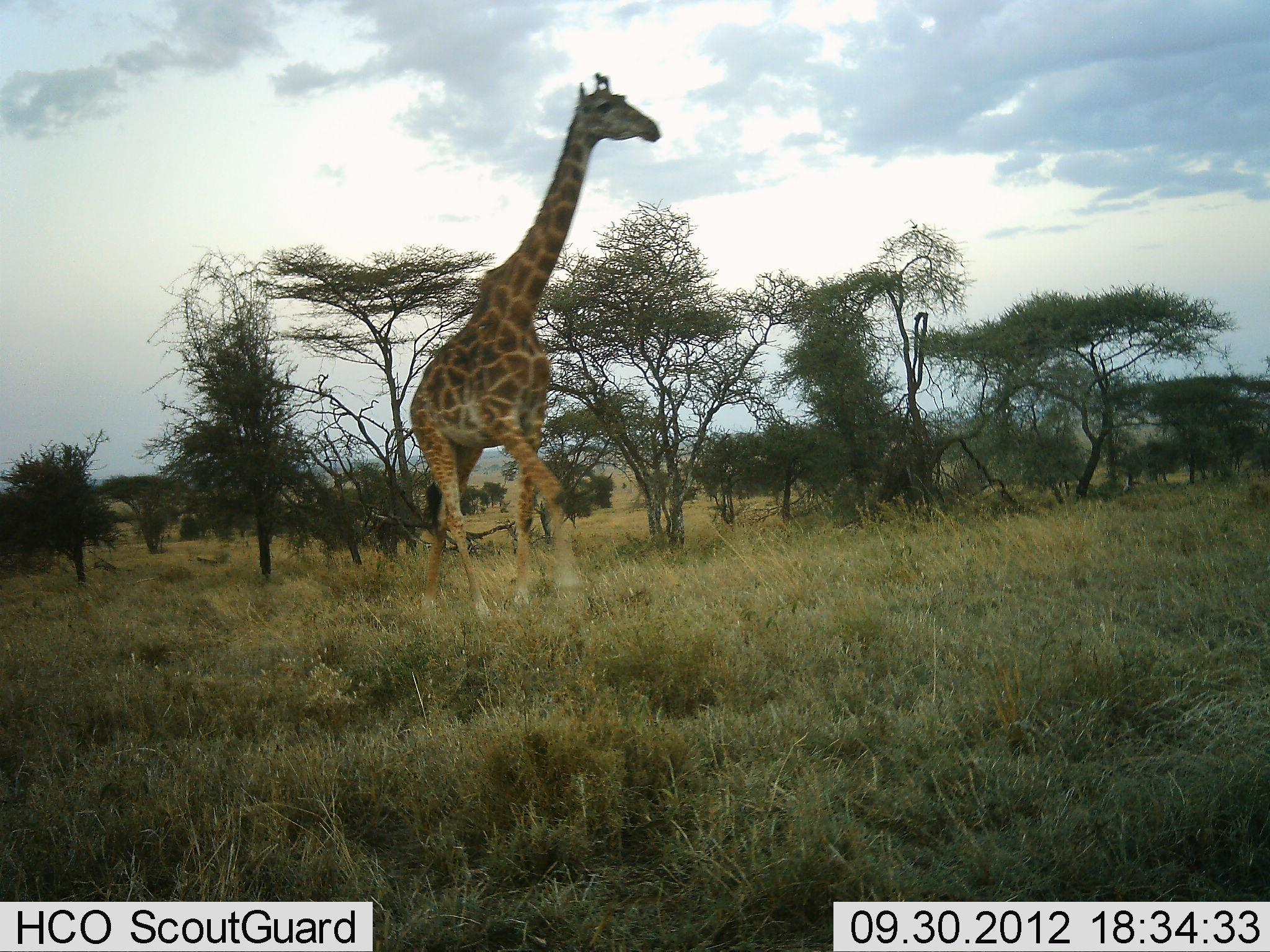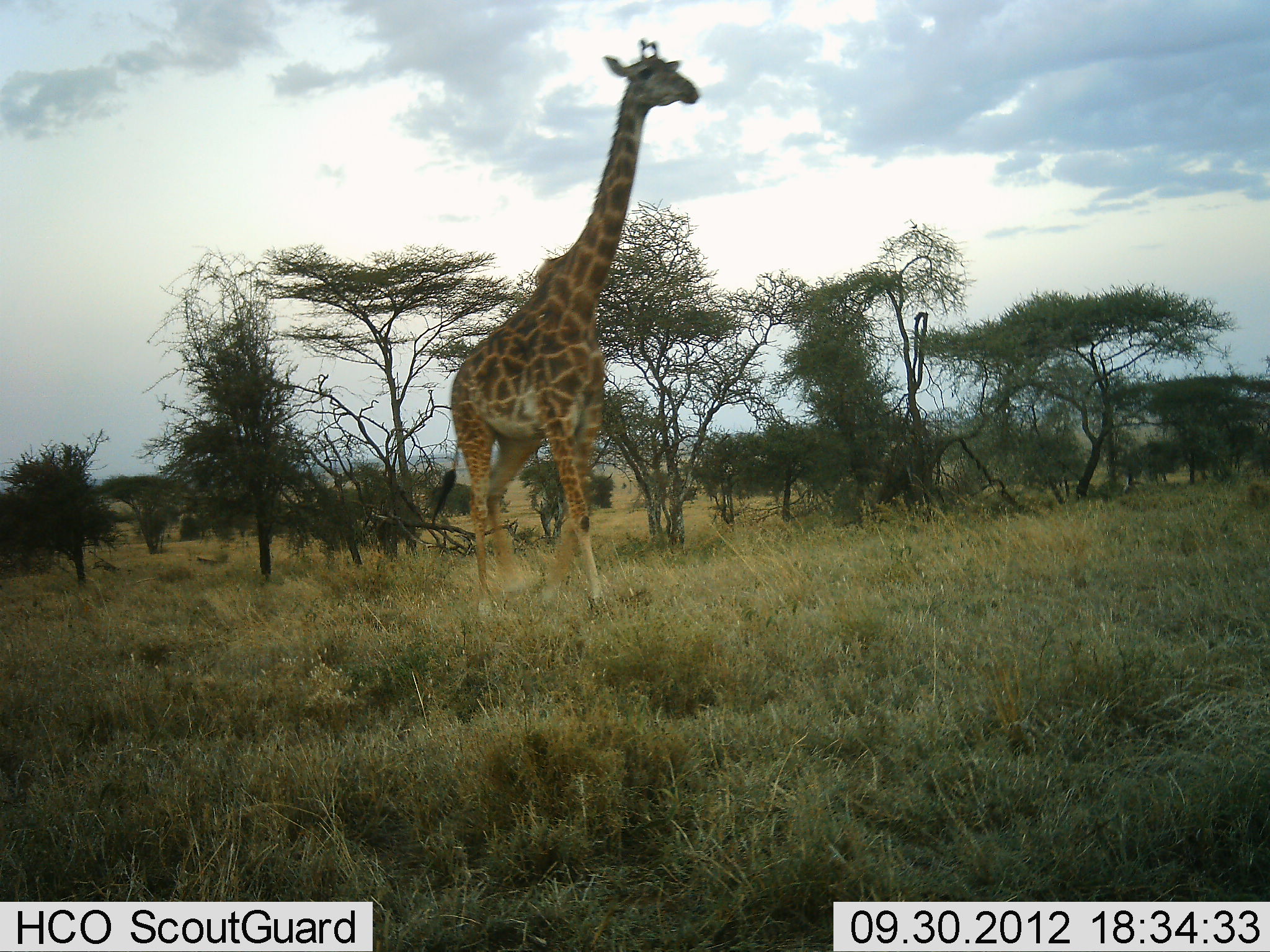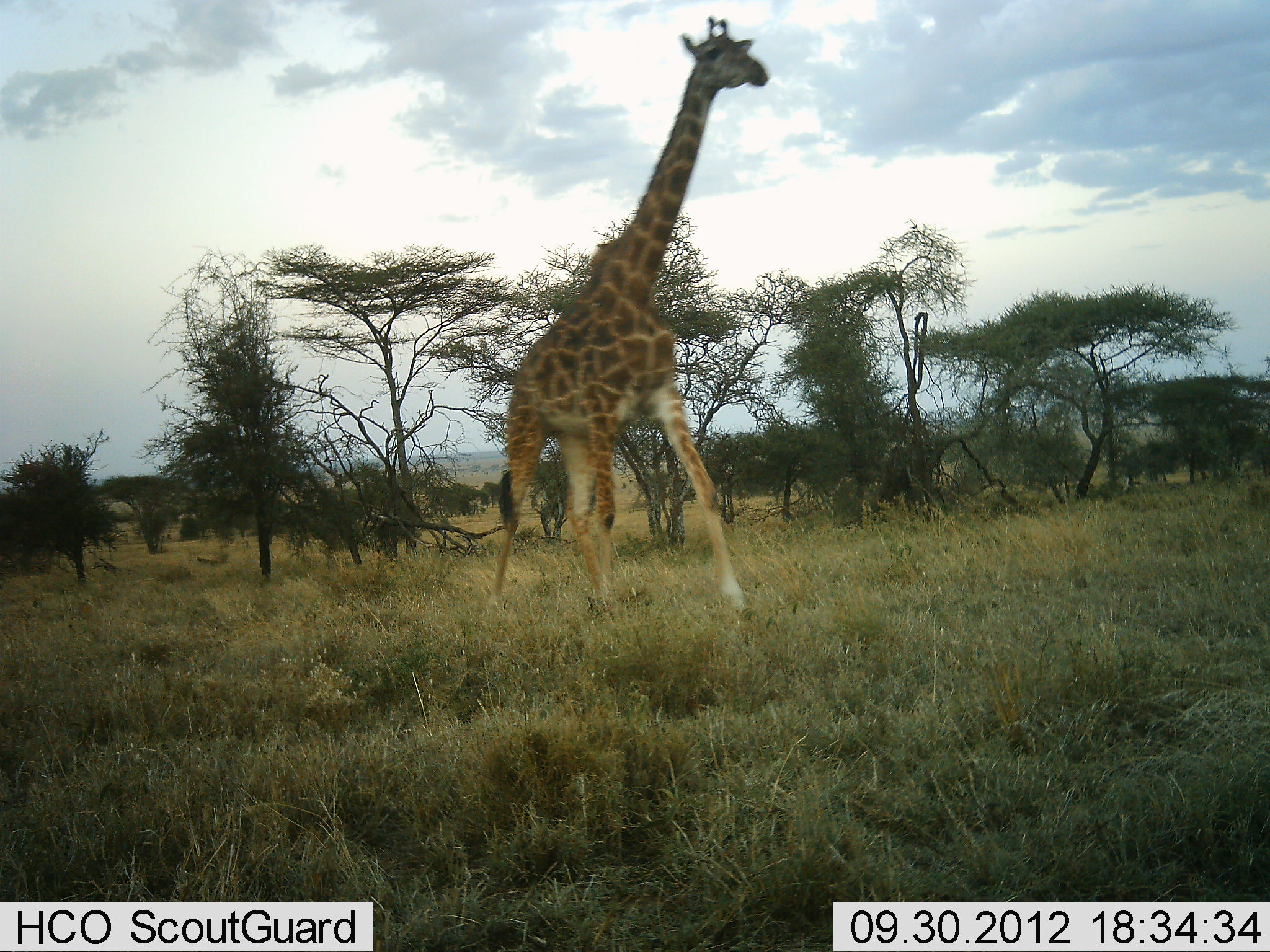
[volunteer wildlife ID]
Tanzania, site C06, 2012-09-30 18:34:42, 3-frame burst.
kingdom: Animalia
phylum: Chordata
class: Mammalia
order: Artiodactyla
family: Giraffidae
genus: Giraffa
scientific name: Giraffa camelopardalis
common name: giraffe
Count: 1.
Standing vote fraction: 9%.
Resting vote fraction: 0%.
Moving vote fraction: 91%.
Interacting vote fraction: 0%.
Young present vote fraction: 0%.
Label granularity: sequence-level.